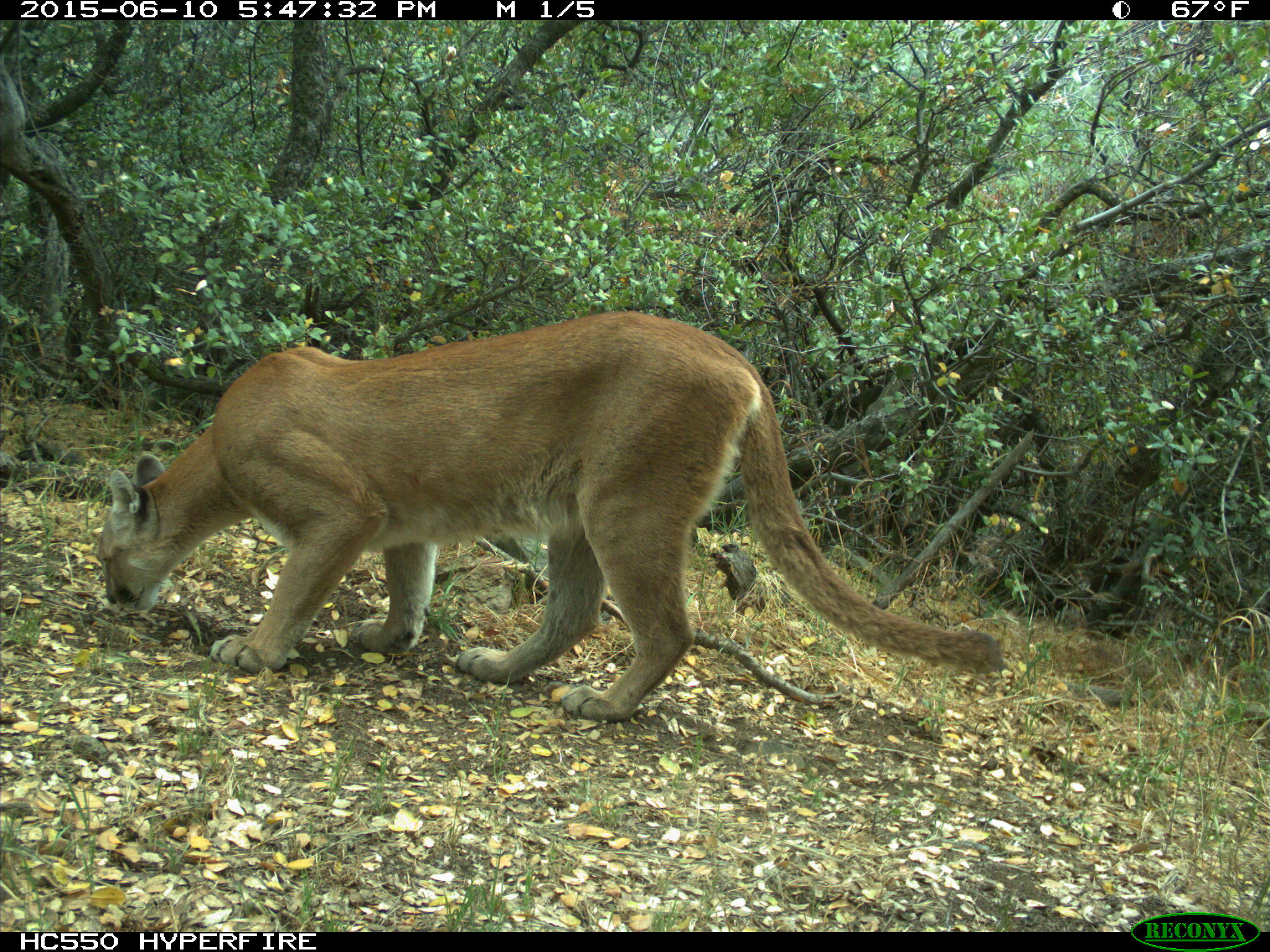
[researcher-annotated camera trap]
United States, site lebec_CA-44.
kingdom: Animalia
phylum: Chordata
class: Mammalia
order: Carnivora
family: Felidae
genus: Puma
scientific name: Puma concolor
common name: mountain lion